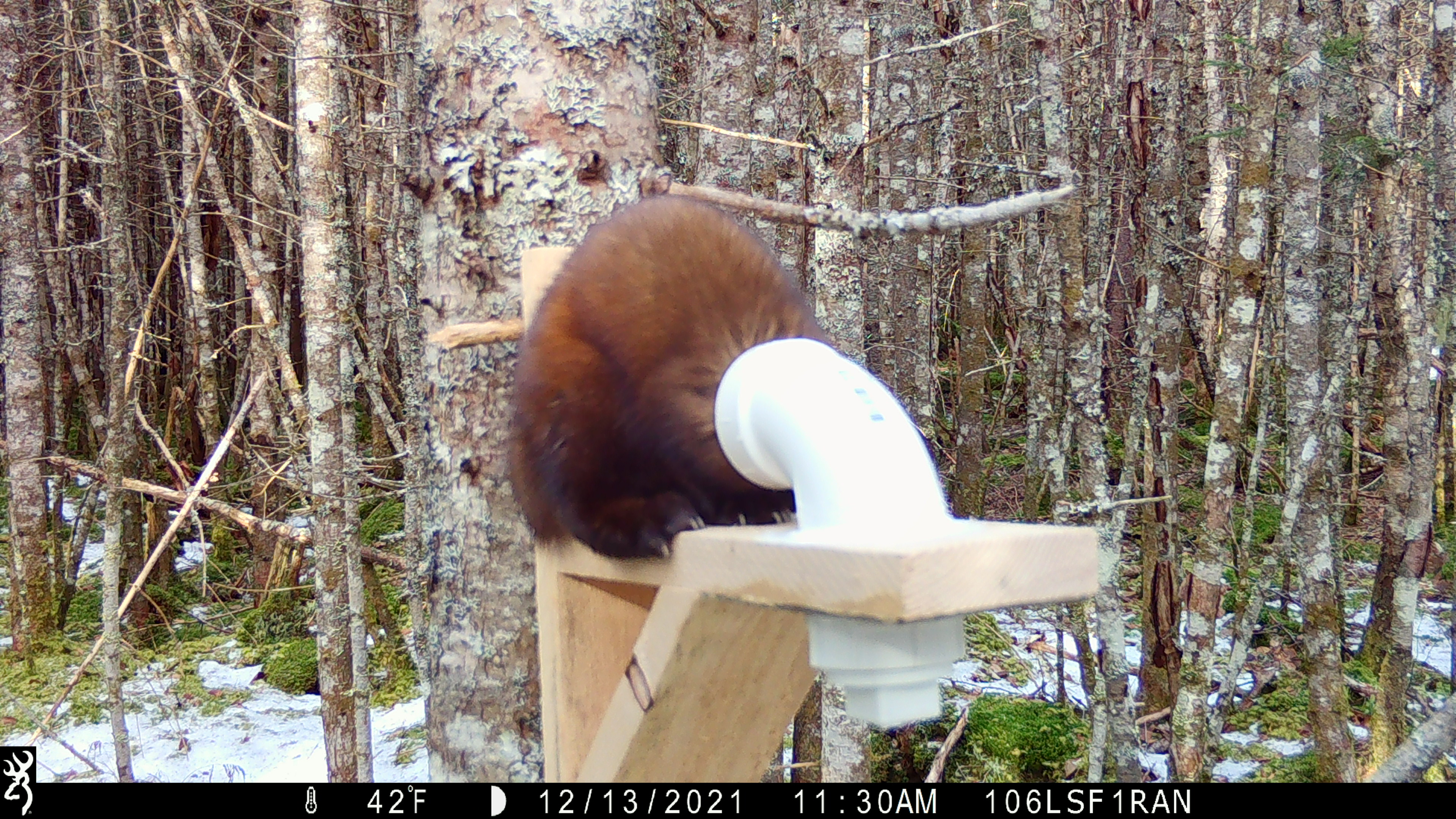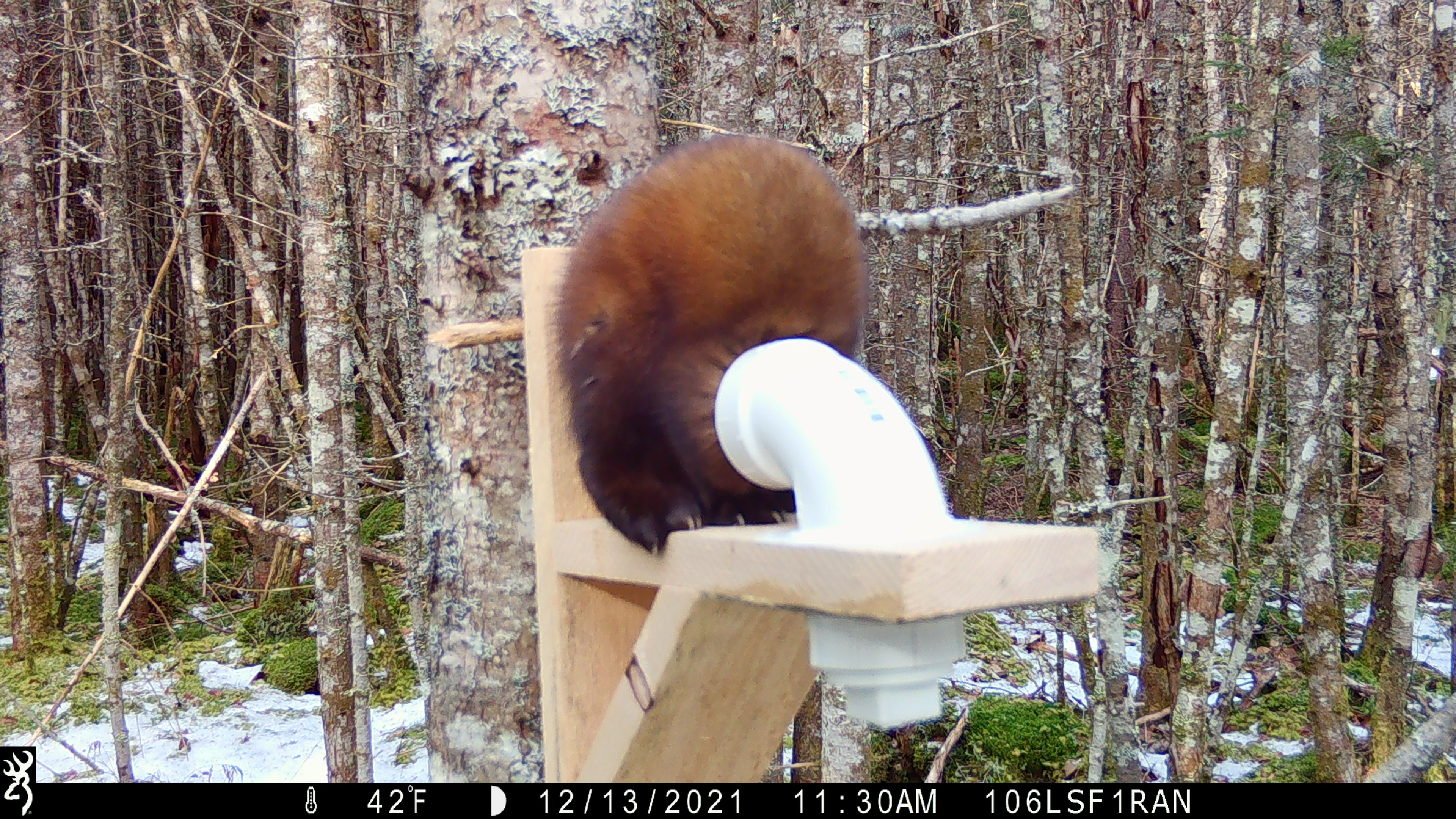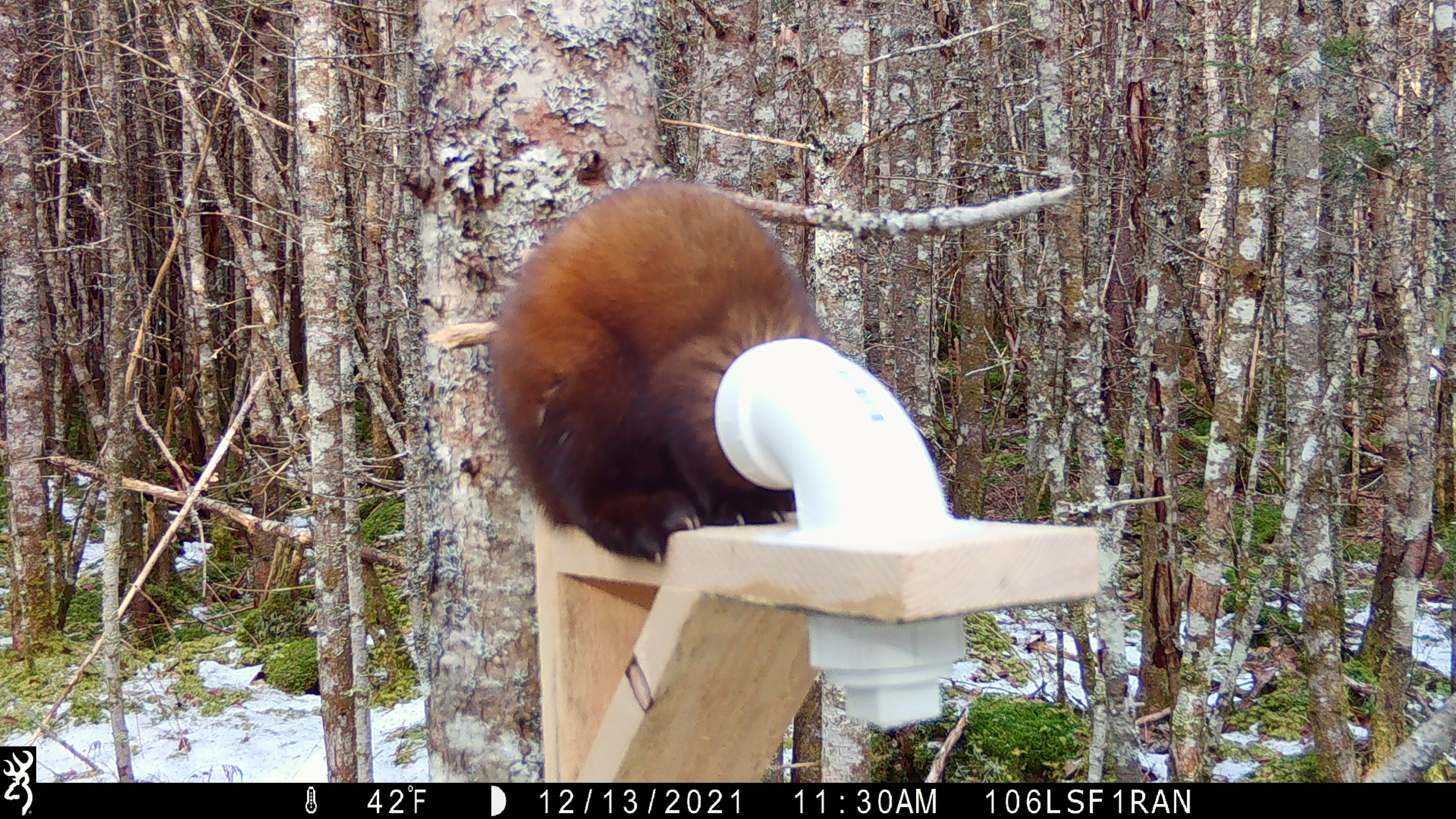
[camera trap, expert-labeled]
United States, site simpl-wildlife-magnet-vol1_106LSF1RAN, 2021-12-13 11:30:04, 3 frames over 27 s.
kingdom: Animalia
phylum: Chordata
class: Mammalia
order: Carnivora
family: Mustelidae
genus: Martes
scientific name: Martes americana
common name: american marten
American marten (Martes americana).